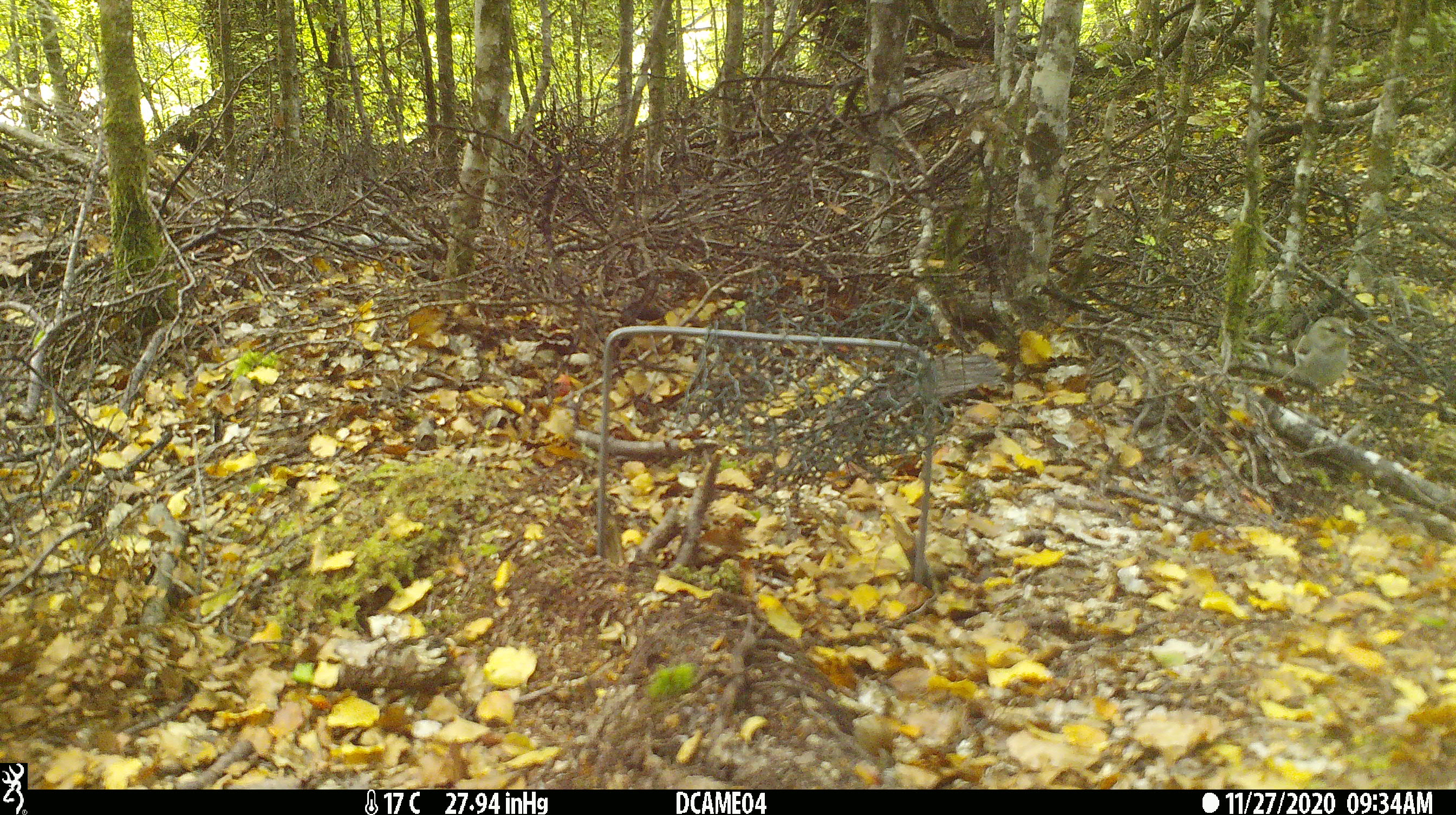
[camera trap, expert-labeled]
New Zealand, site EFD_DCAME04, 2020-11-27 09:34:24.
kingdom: Animalia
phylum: Chordata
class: Aves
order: Passeriformes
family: Fringillidae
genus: Fringilla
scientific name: Fringilla coelebs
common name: common chaffinch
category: chaffinch